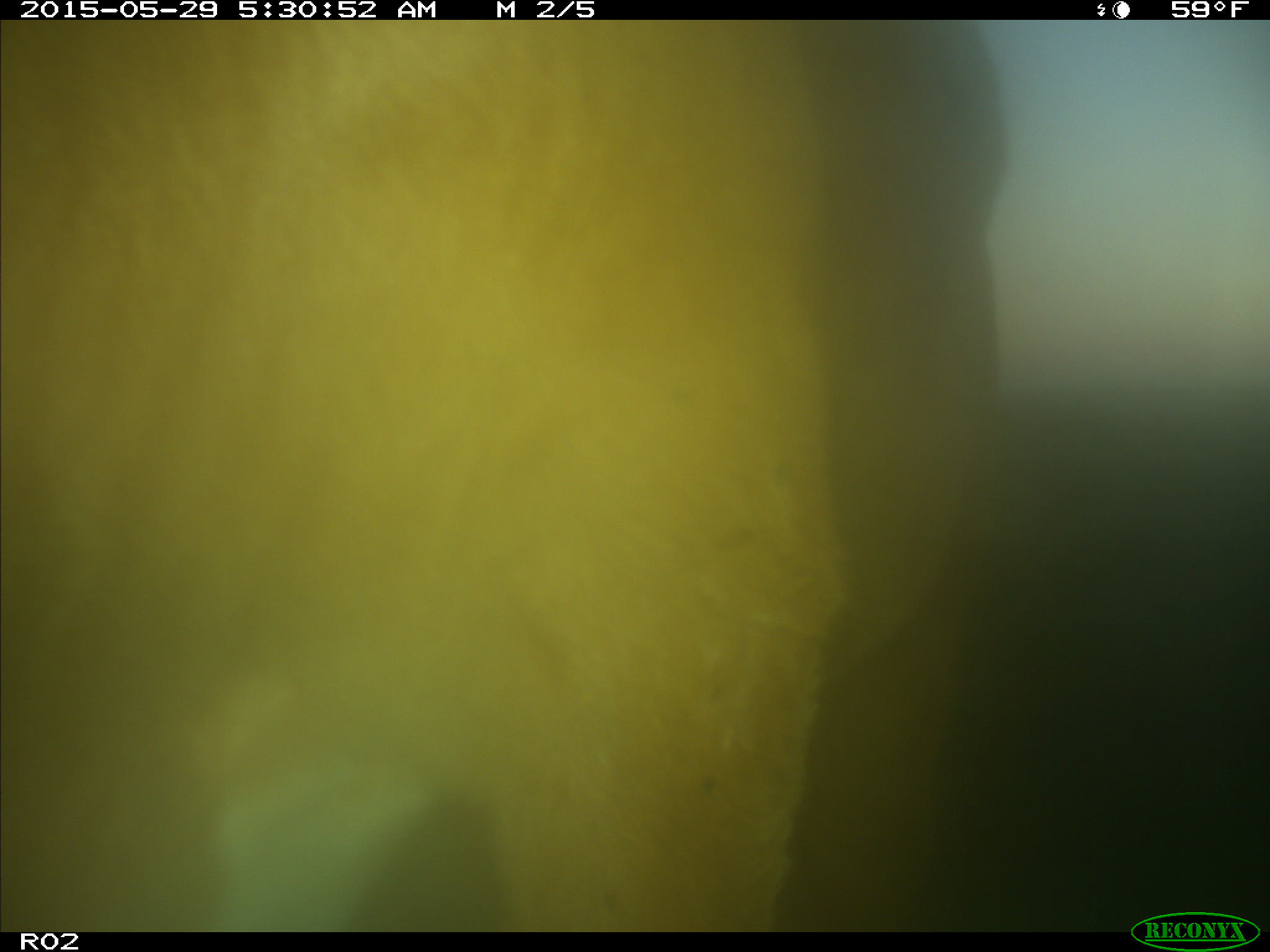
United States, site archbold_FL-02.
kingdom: Animalia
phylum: Chordata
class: Mammalia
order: Artiodactyla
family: Bovidae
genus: Bos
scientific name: Bos taurus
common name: domestic cow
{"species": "Bos taurus (domestic cow)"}